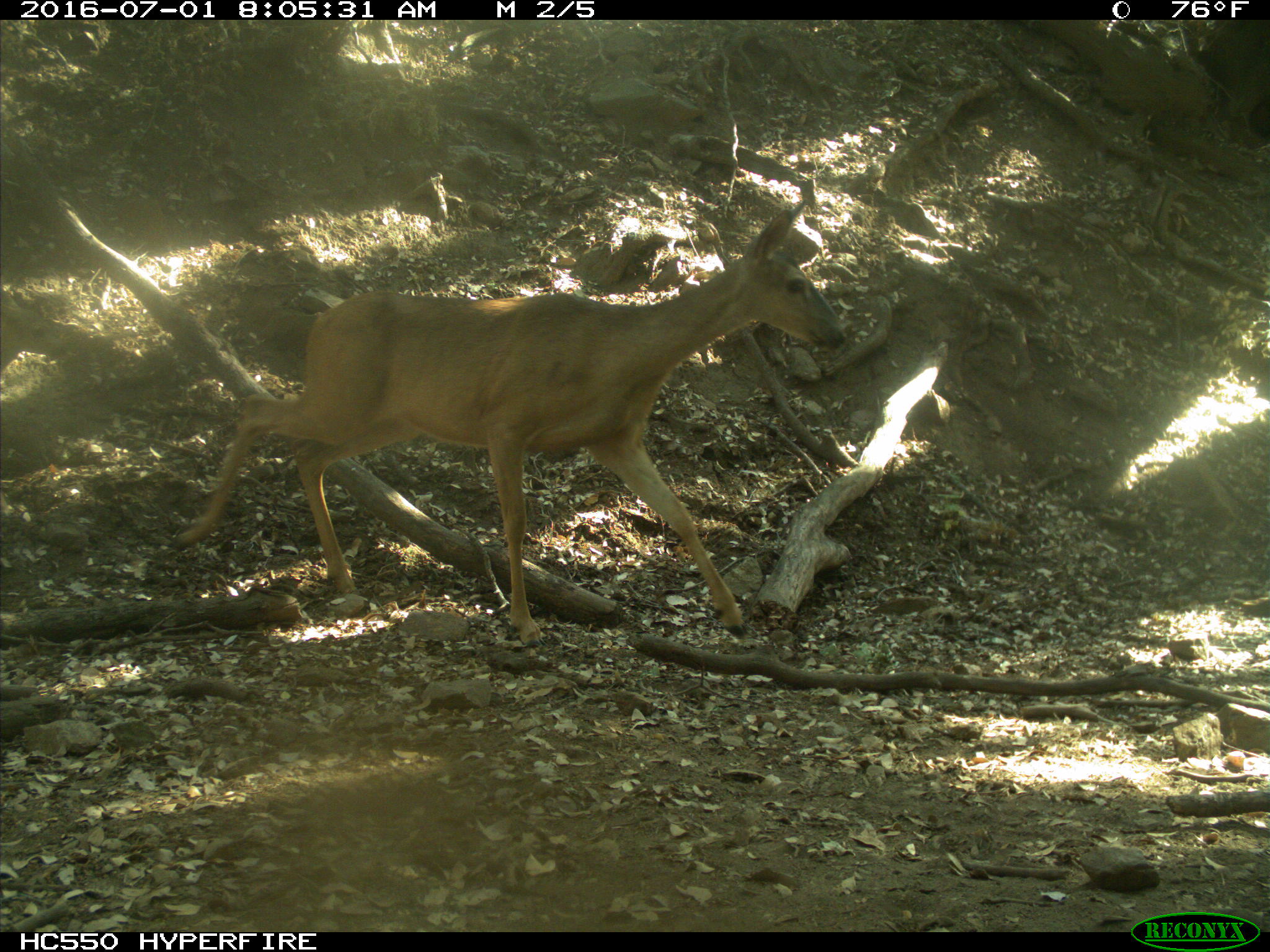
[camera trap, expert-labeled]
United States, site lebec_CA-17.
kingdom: Animalia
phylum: Chordata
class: Mammalia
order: Artiodactyla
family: Cervidae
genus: Odocoileus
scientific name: Odocoileus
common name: deer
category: unidentified deer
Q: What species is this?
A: Unidentified deer (deer) (Odocoileus).